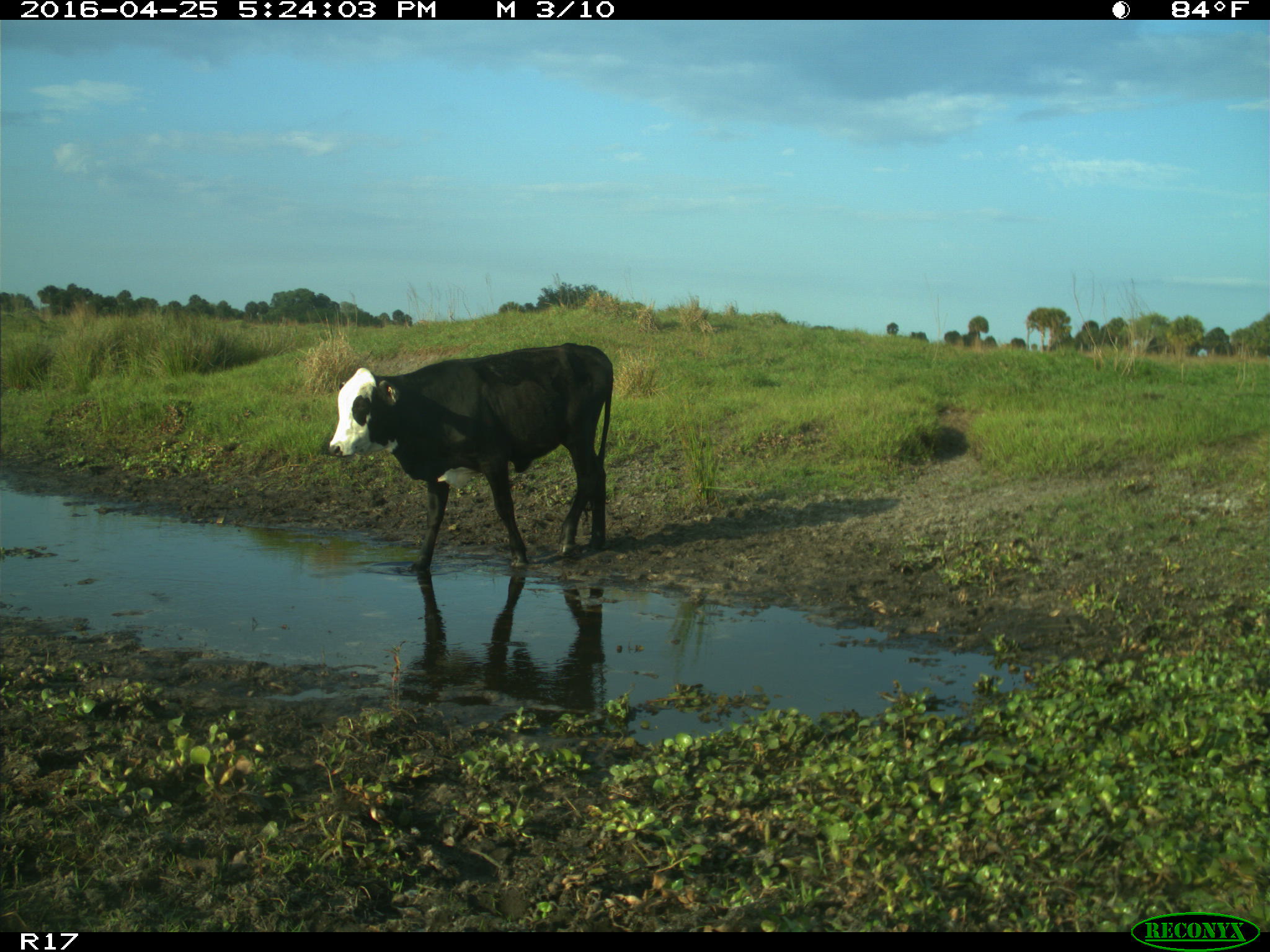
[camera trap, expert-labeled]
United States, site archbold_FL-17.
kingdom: Animalia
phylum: Chordata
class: Mammalia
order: Artiodactyla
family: Bovidae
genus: Bos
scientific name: Bos taurus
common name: domestic cow